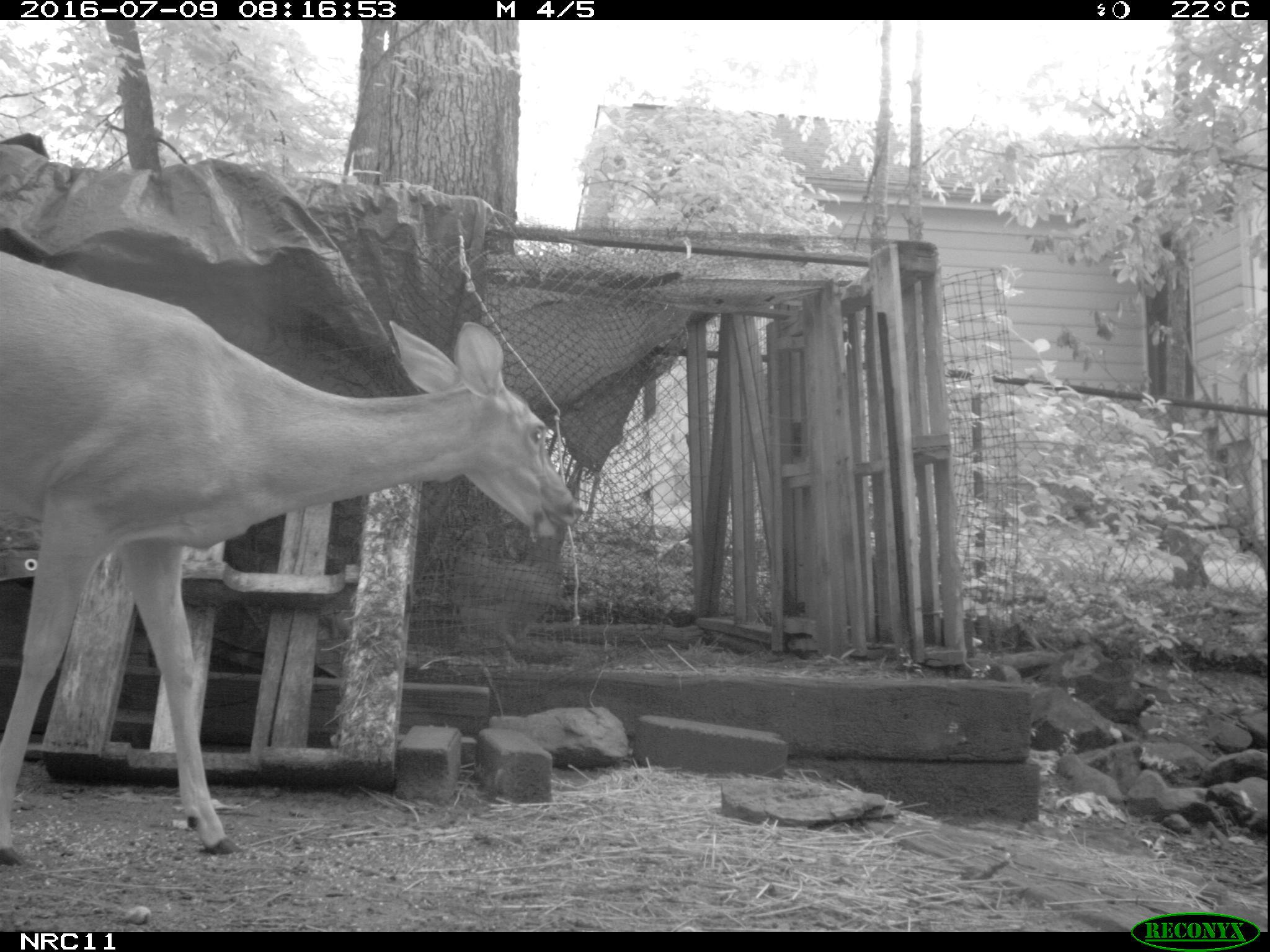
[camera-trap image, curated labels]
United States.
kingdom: Animalia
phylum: Chordata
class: Mammalia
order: Artiodactyla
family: Cervidae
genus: Odocoileus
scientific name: Odocoileus virginianus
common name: white-tailed deer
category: White Tailed Deer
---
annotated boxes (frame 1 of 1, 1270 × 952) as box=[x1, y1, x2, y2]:
White Tailed Deer: box=[0, 228, 595, 875]